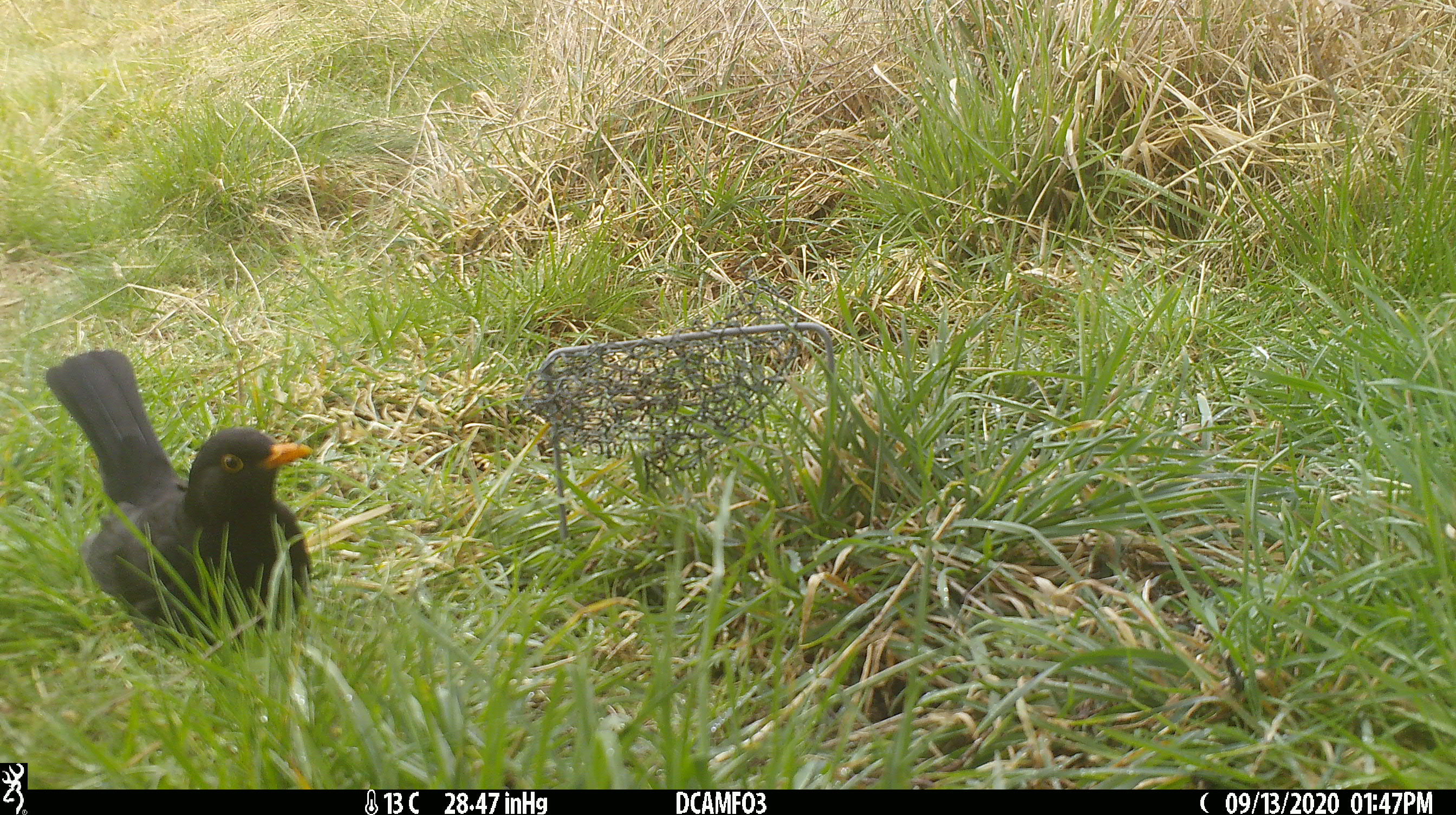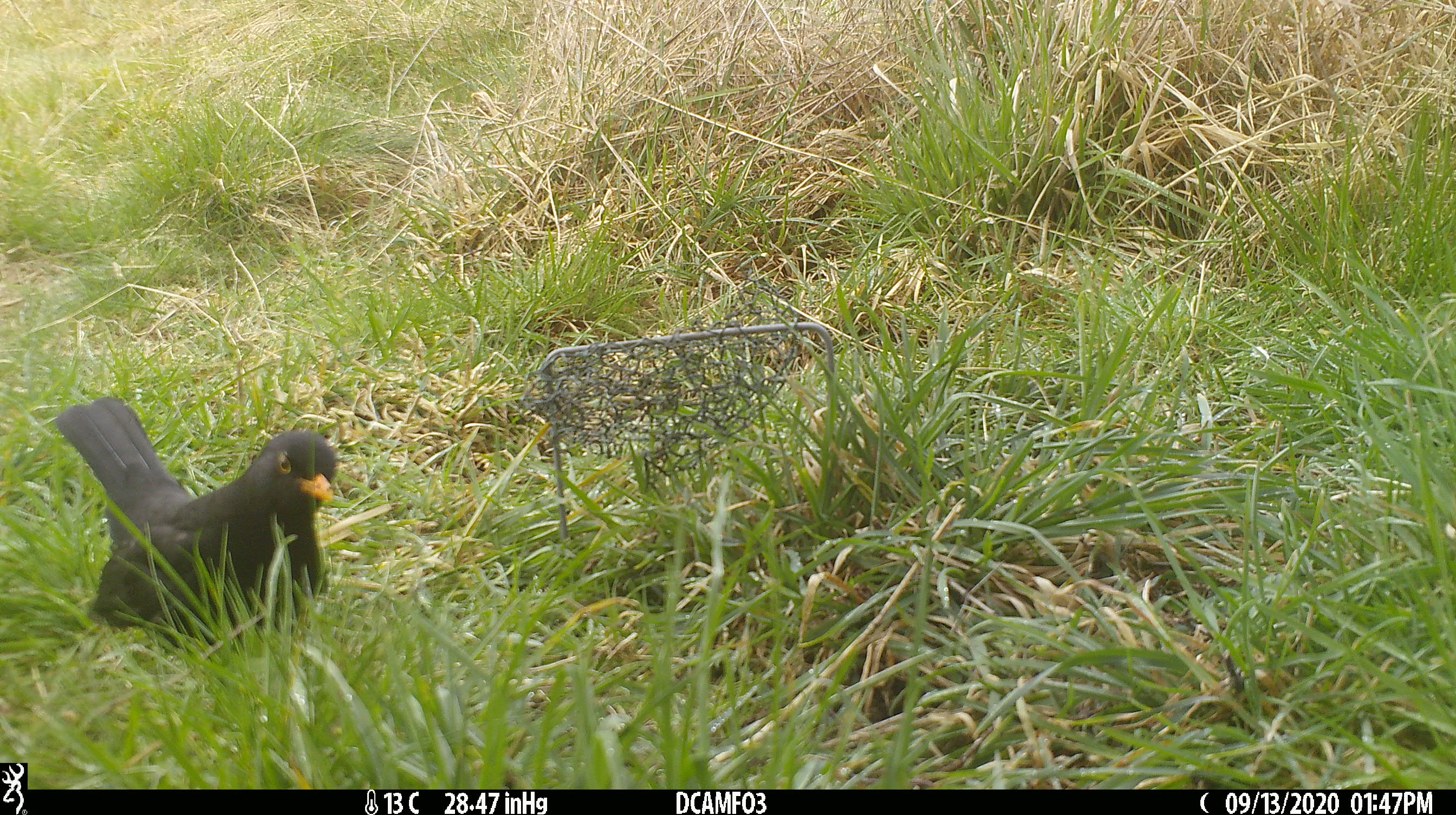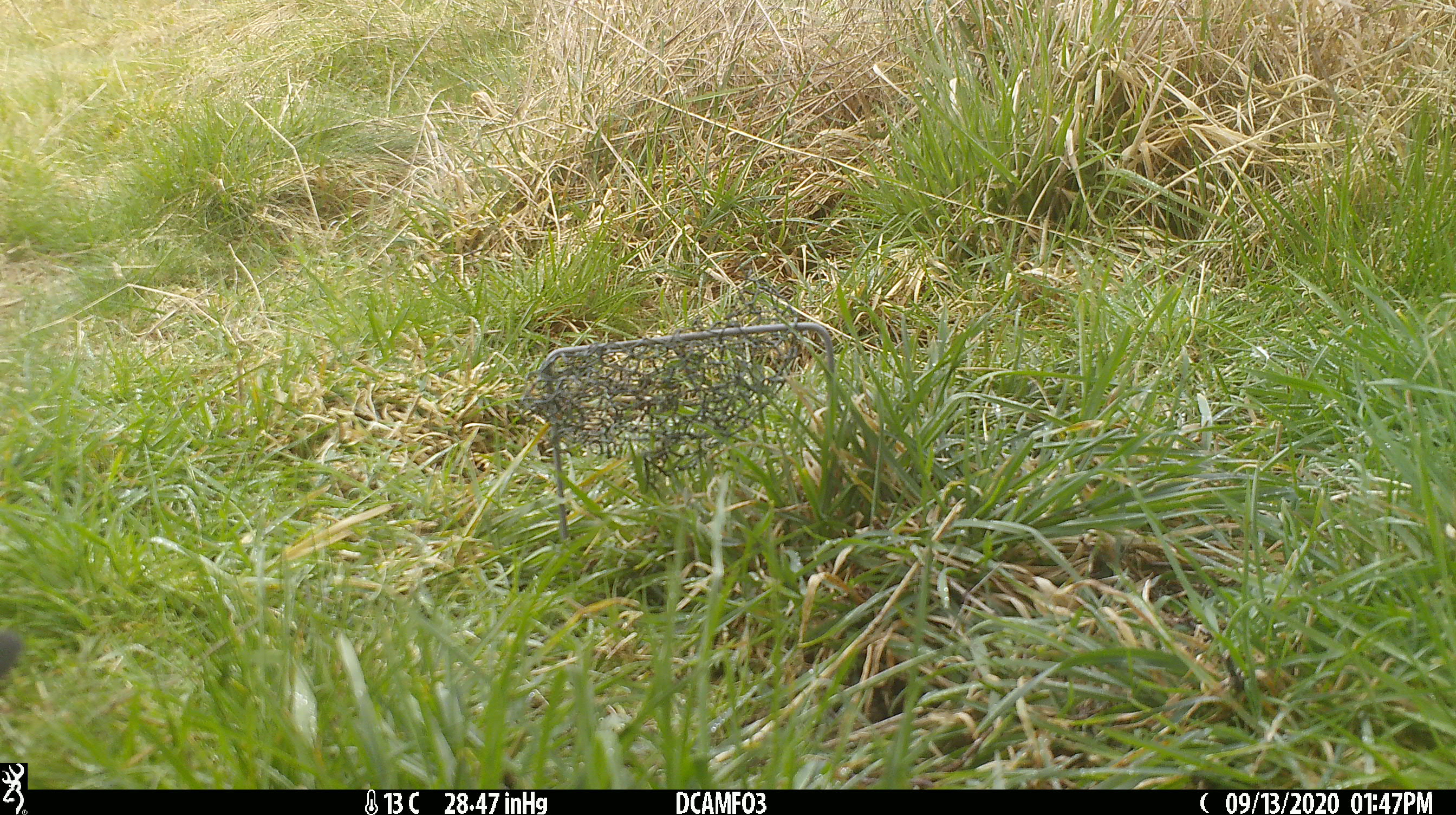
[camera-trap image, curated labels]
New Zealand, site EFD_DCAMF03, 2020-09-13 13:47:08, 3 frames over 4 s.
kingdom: Animalia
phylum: Chordata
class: Aves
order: Passeriformes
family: Turdidae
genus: Turdus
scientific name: Turdus merula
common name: eurasian blackbird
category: blackbird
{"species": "blackbird (eurasian blackbird) (Turdus merula)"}